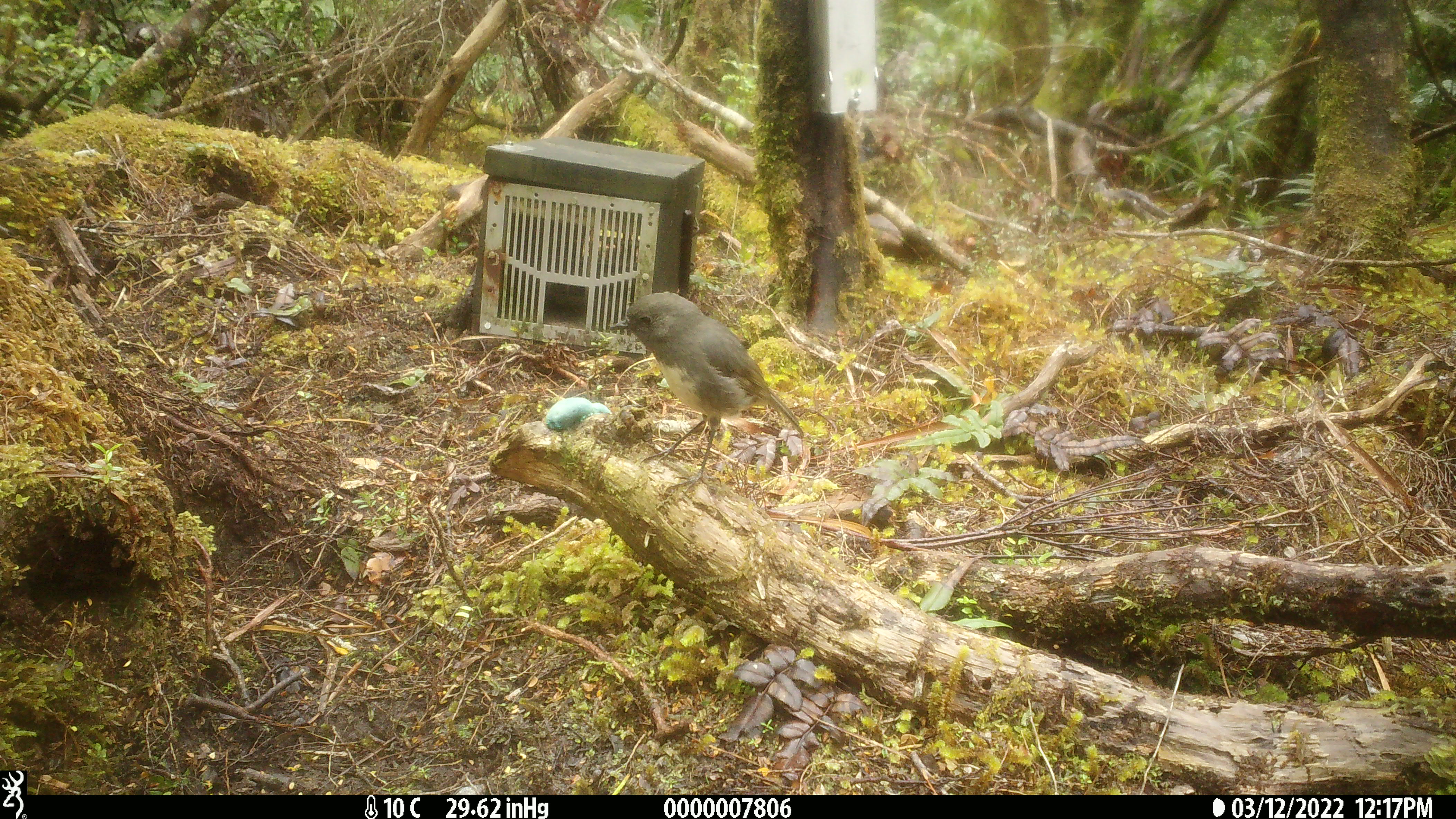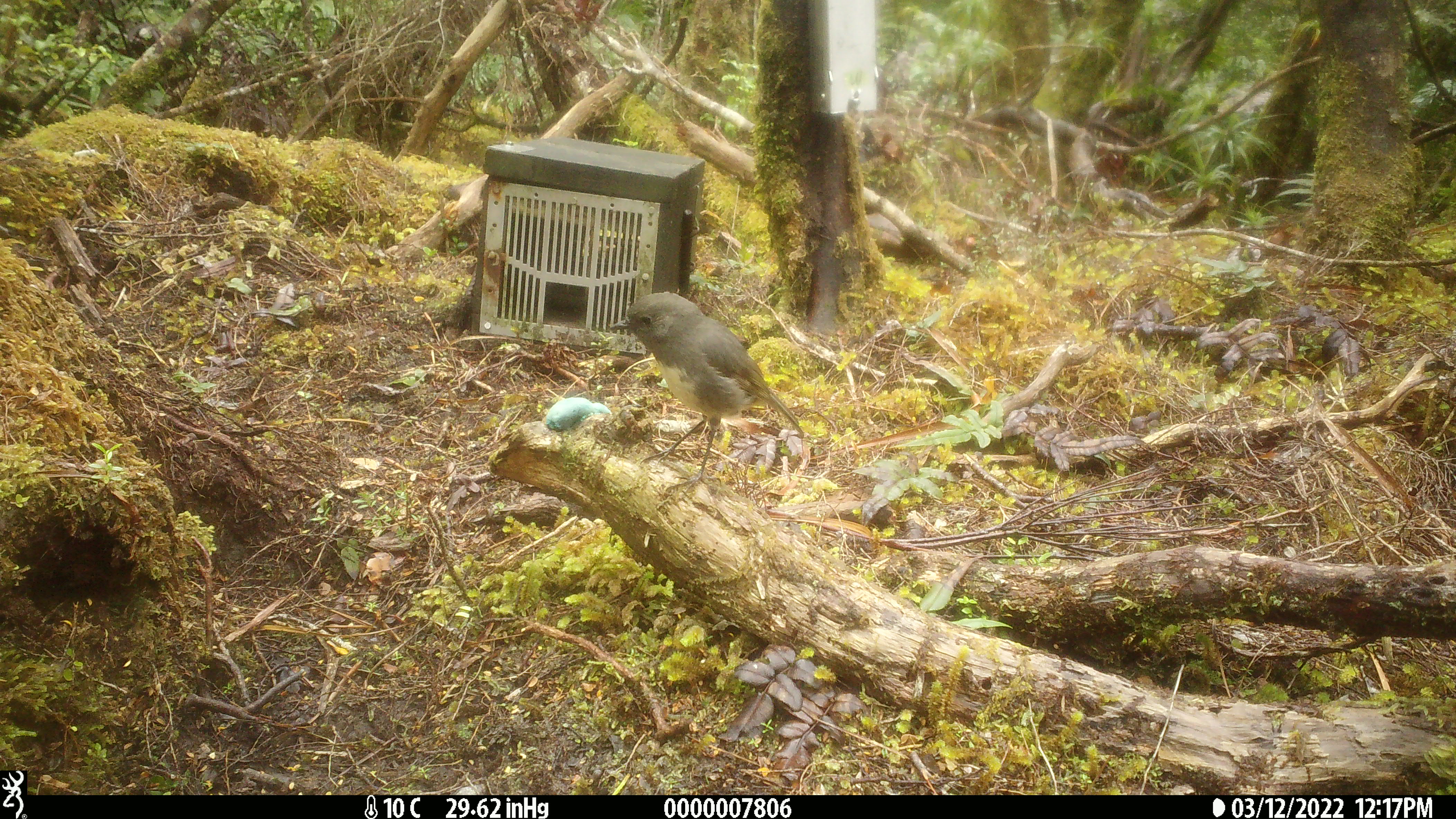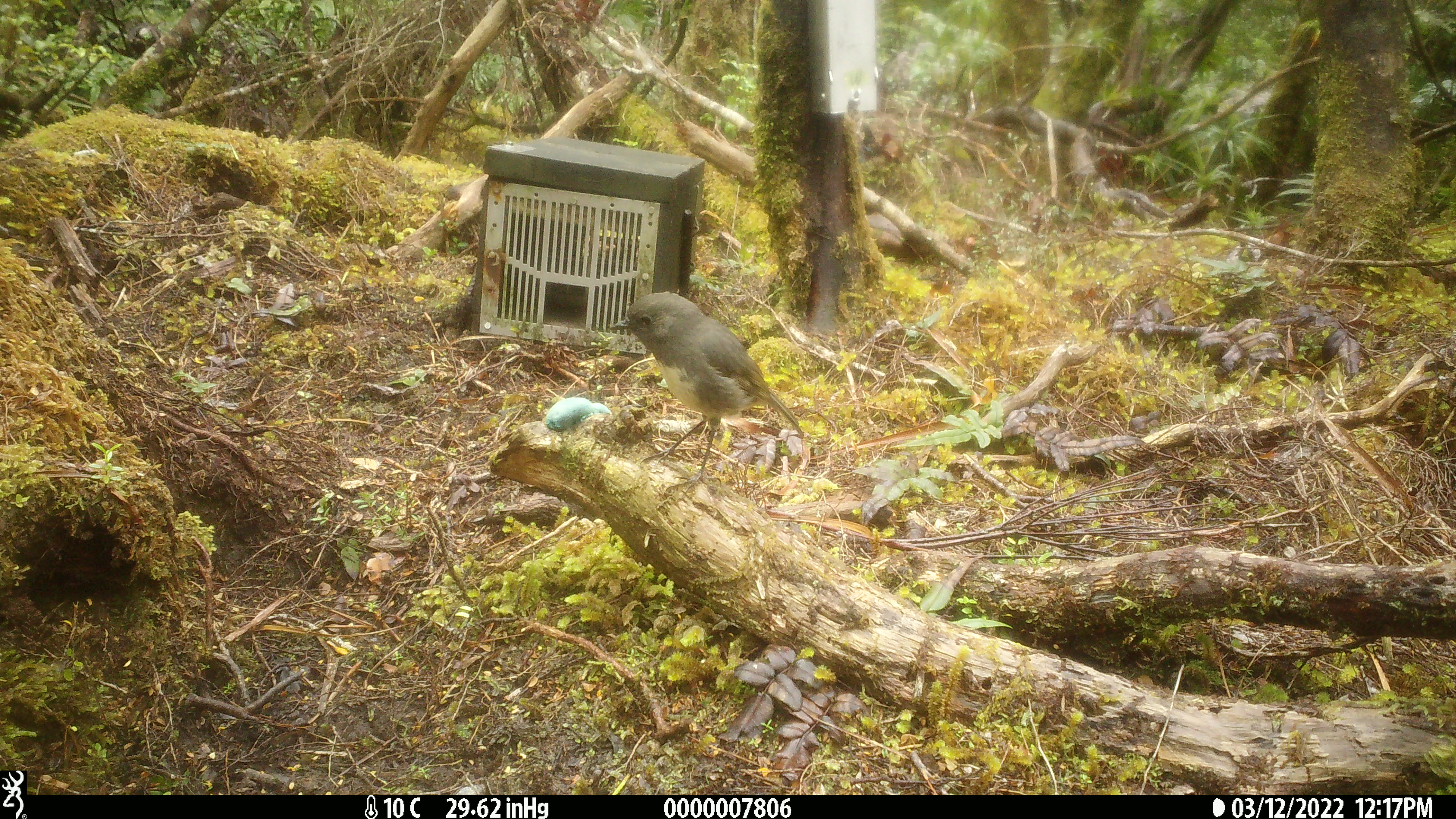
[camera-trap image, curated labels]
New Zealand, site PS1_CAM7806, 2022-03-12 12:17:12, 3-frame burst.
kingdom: Animalia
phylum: Chordata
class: Aves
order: Passeriformes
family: Petroicidae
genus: Petroica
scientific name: Petroica australis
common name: new zealand robin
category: robin